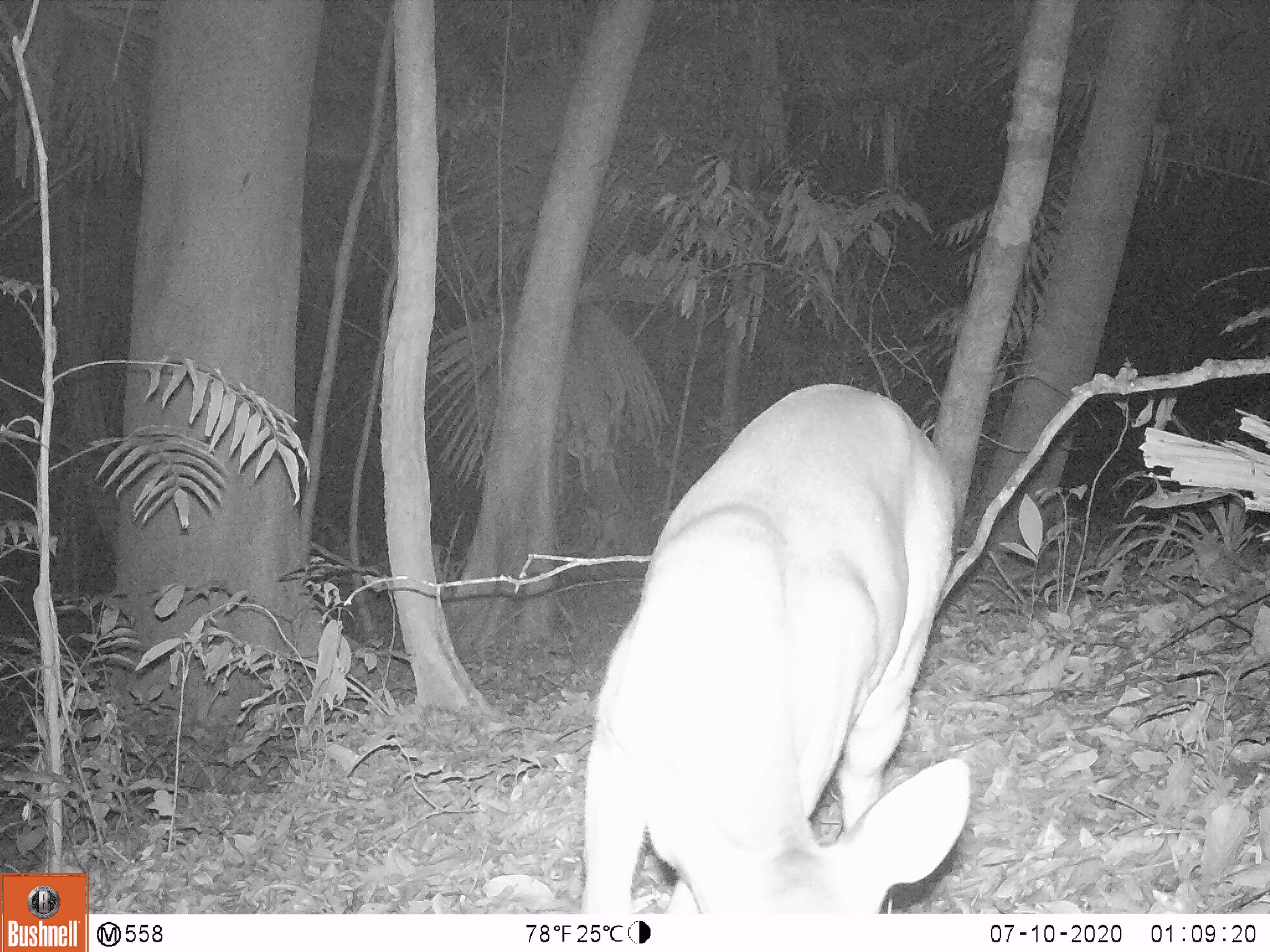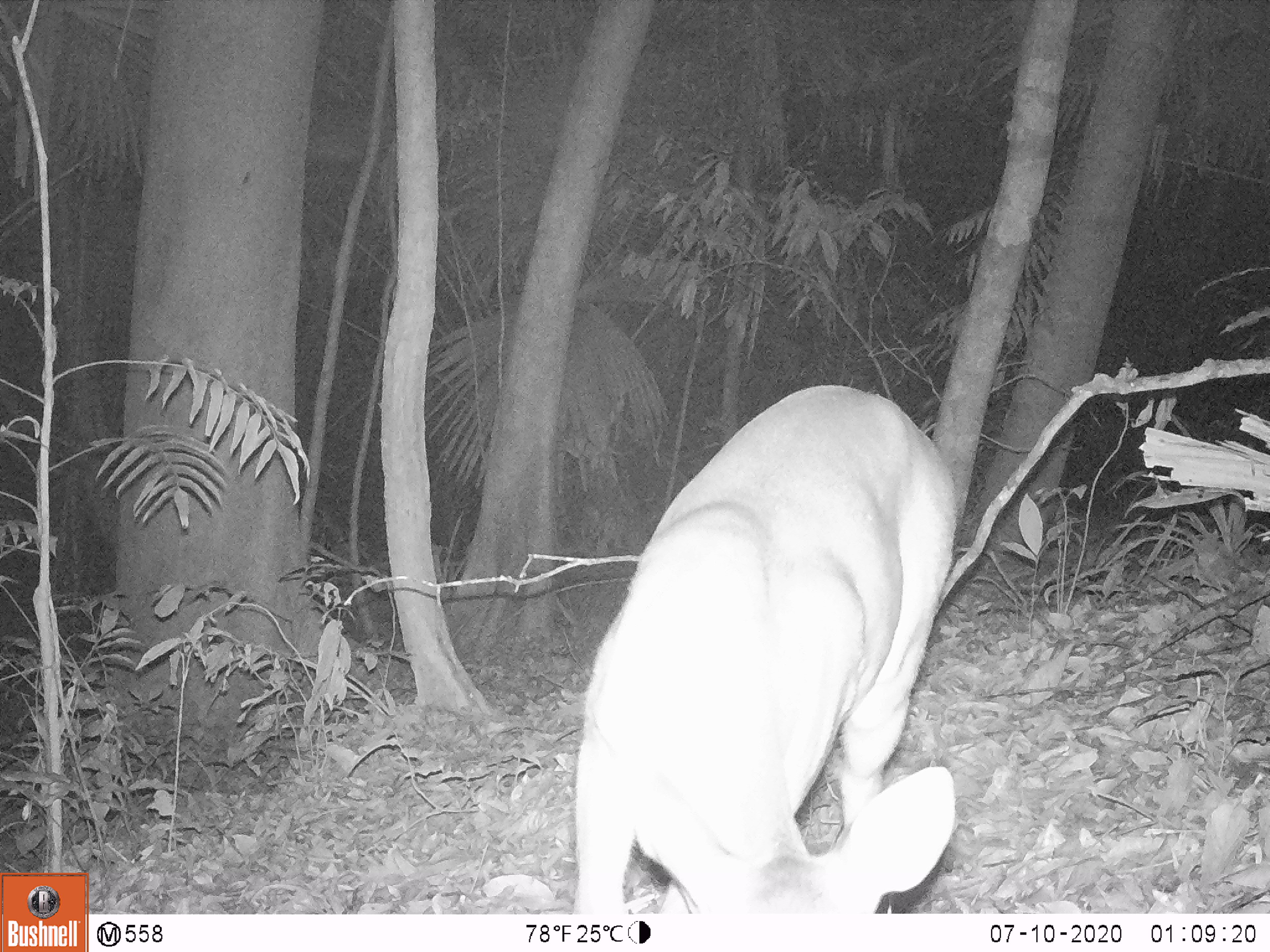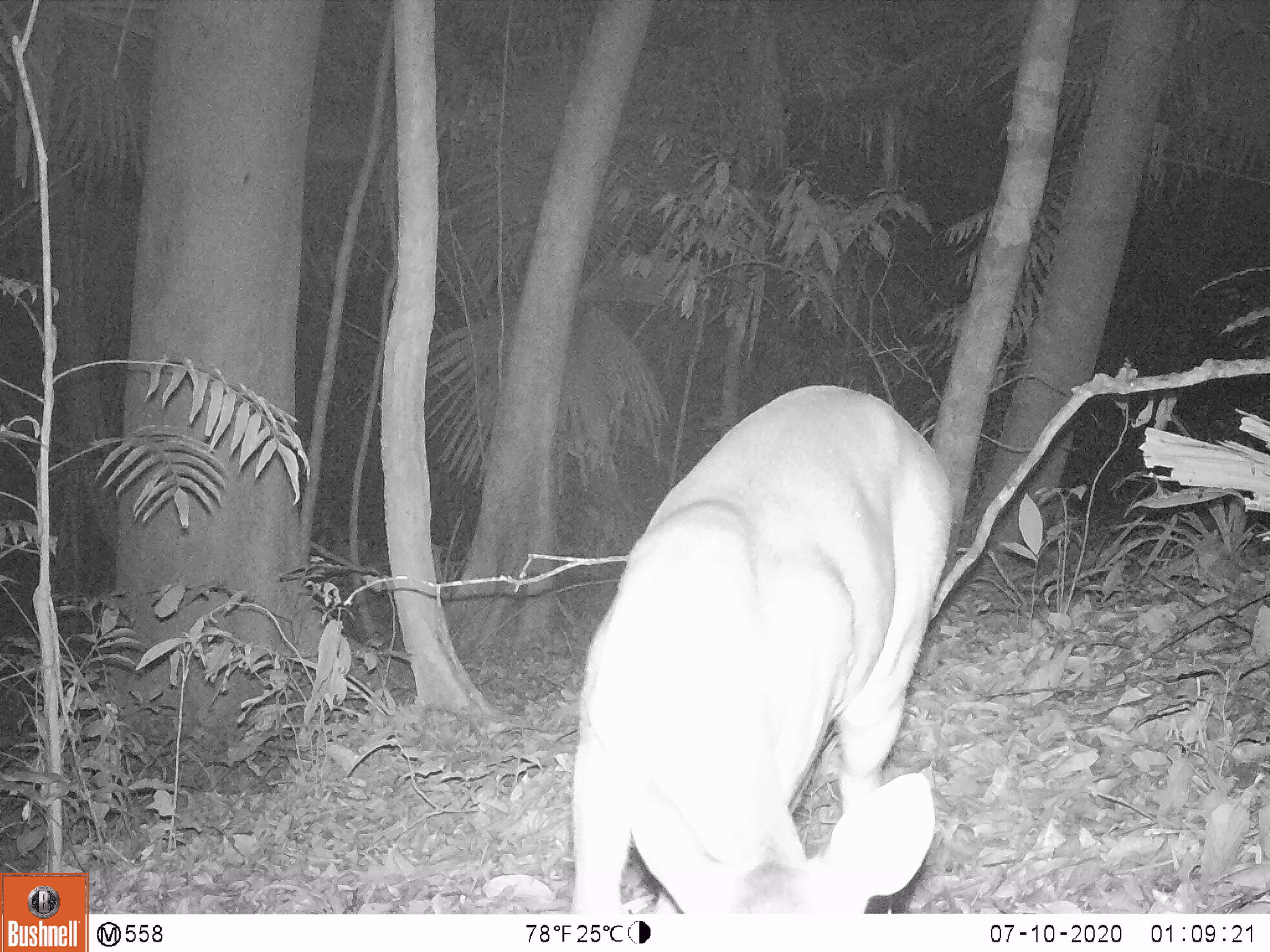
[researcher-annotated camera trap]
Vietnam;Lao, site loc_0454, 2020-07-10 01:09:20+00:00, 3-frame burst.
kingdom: Animalia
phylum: Chordata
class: Mammalia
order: Artiodactyla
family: Cervidae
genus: Muntiacus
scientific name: Muntiacus vuquangensis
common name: large-antlered muntjac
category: large antlered muntjac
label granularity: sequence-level